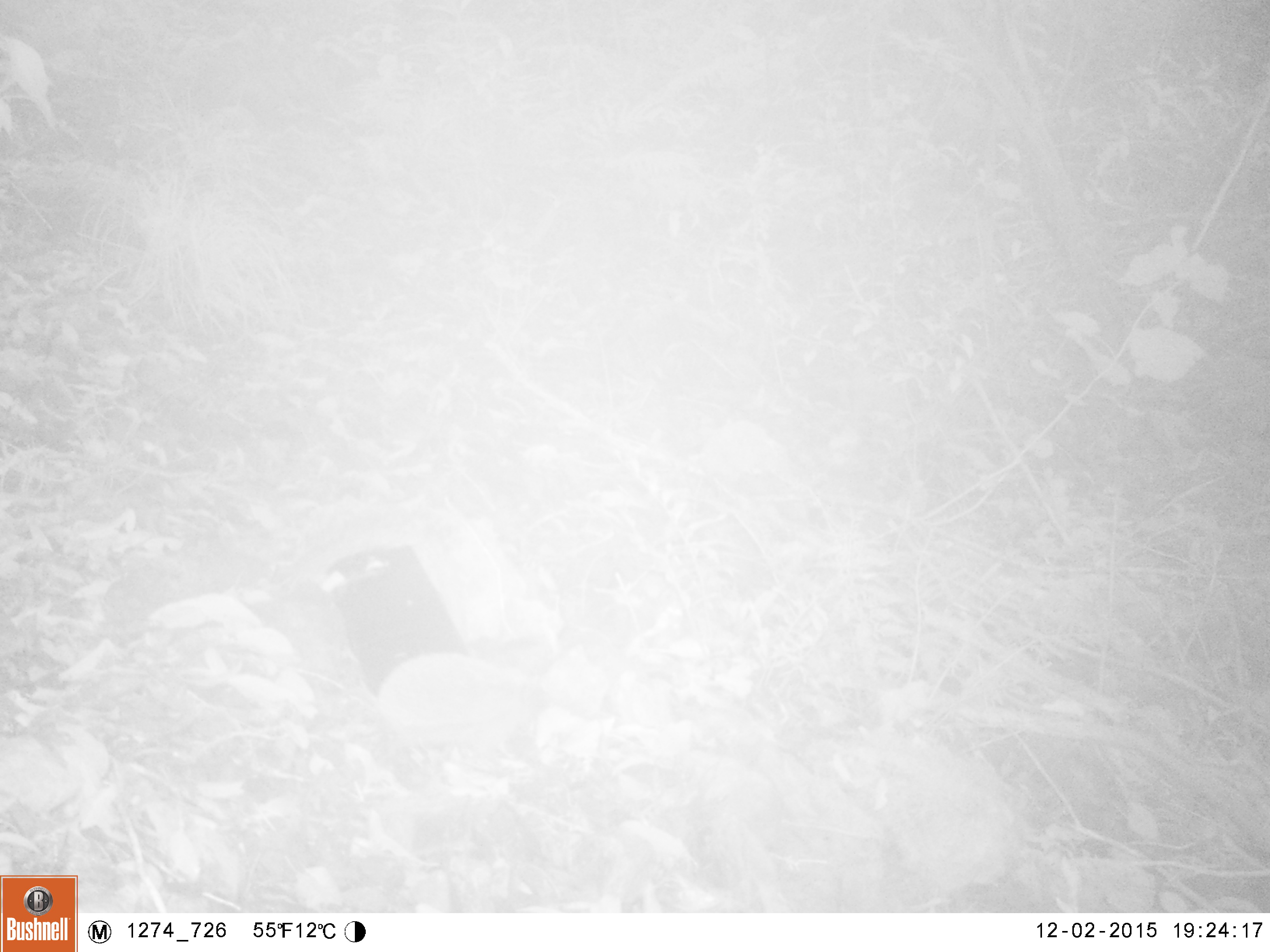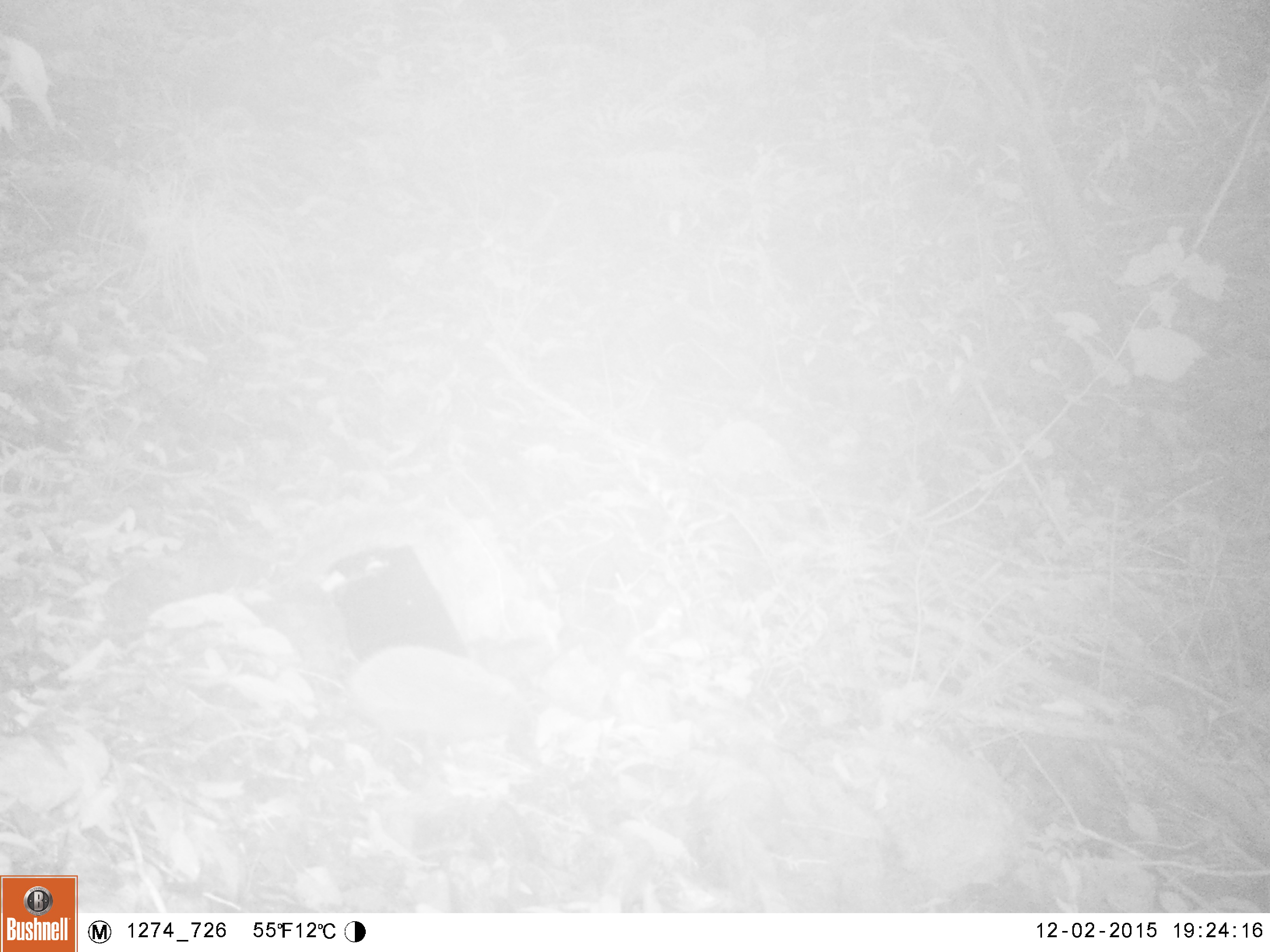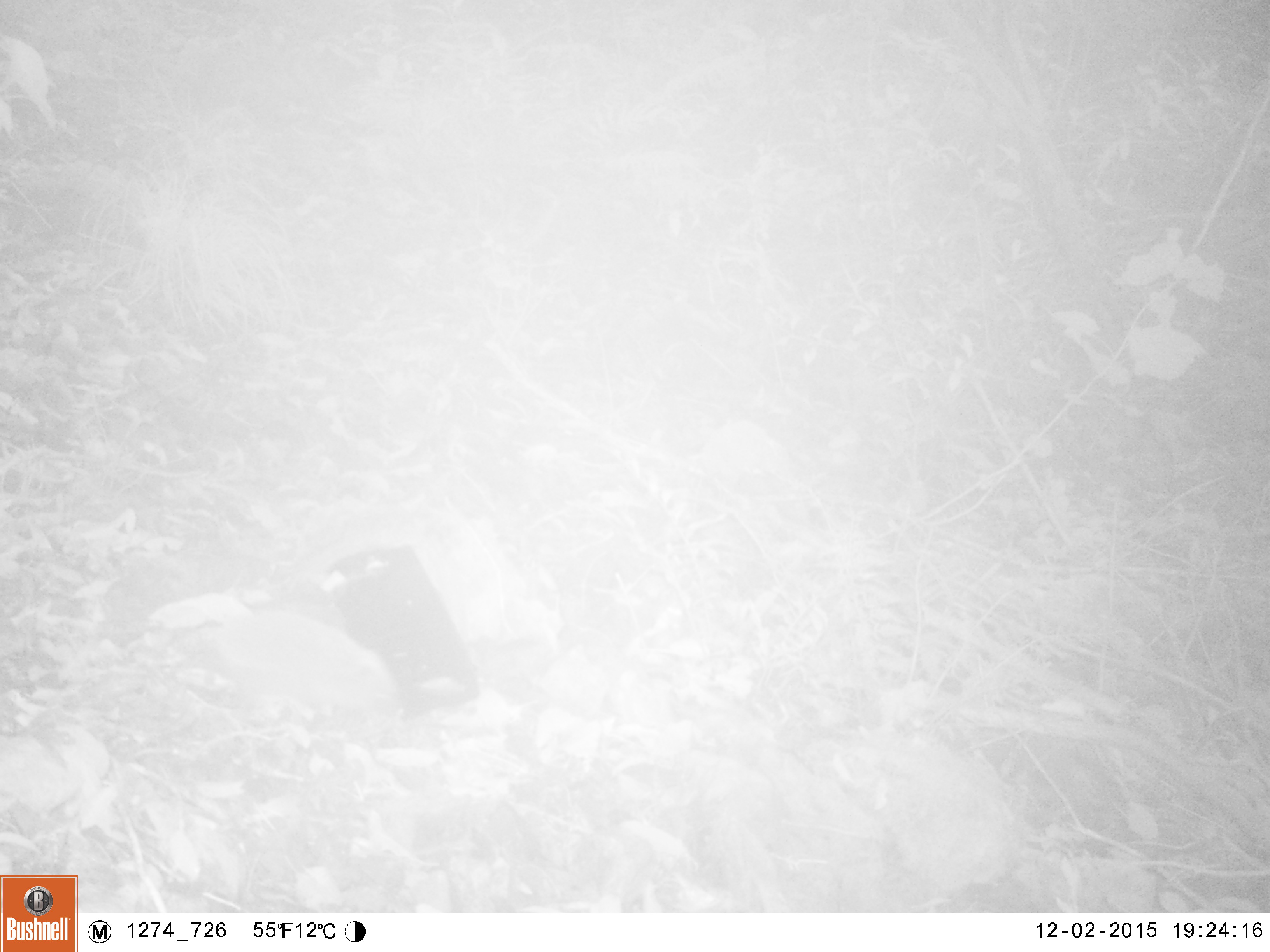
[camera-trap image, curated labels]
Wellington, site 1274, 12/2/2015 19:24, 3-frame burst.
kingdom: Animalia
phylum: Chordata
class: Mammalia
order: Eulipotyphla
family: Erinaceidae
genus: Erinaceus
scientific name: Erinaceus europaeus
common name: hedgehog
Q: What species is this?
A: Hedgehog (Erinaceus europaeus).